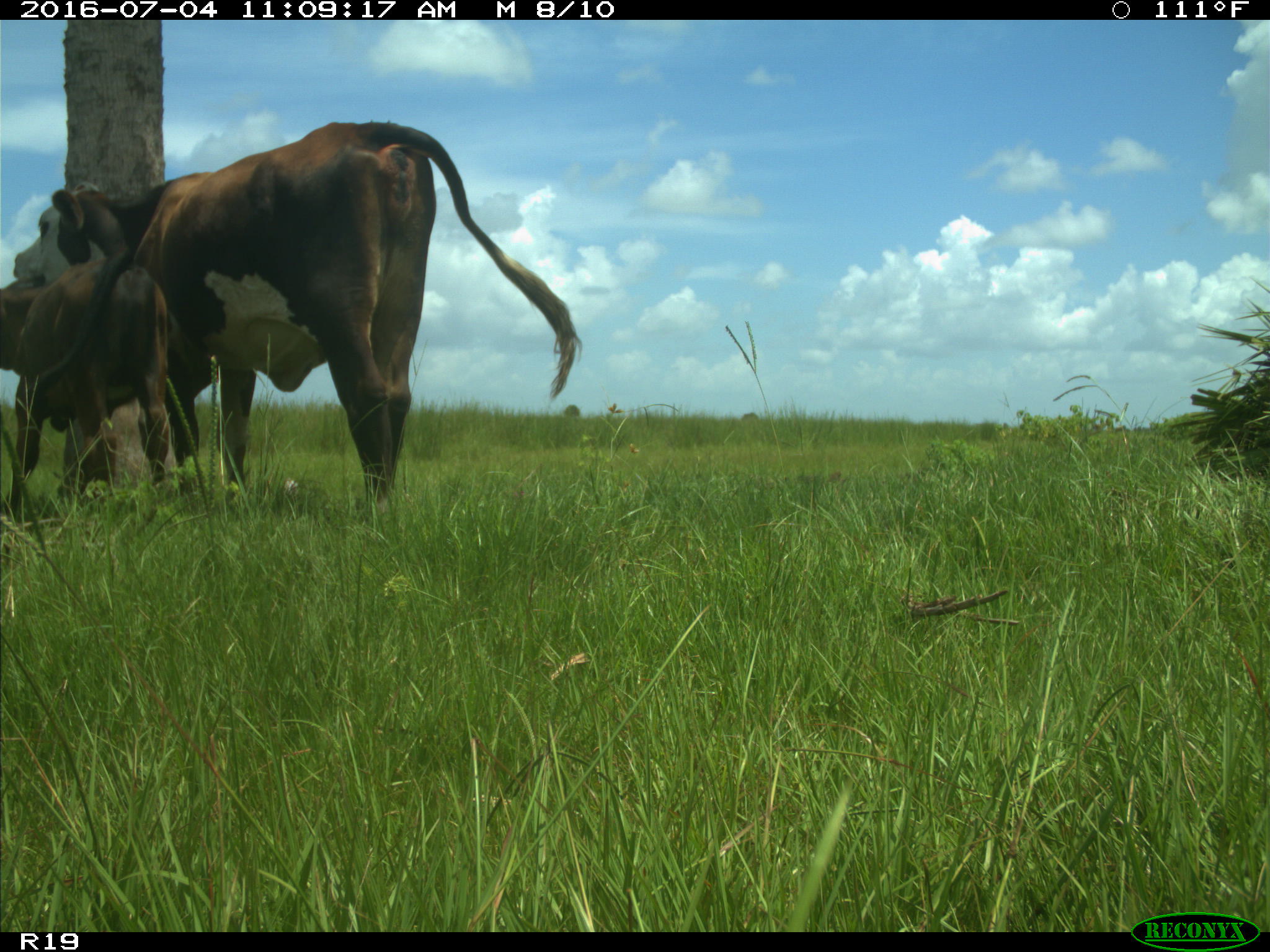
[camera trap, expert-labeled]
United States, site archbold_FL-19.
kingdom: Animalia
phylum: Chordata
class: Mammalia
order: Artiodactyla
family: Bovidae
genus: Bos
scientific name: Bos taurus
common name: domestic cow